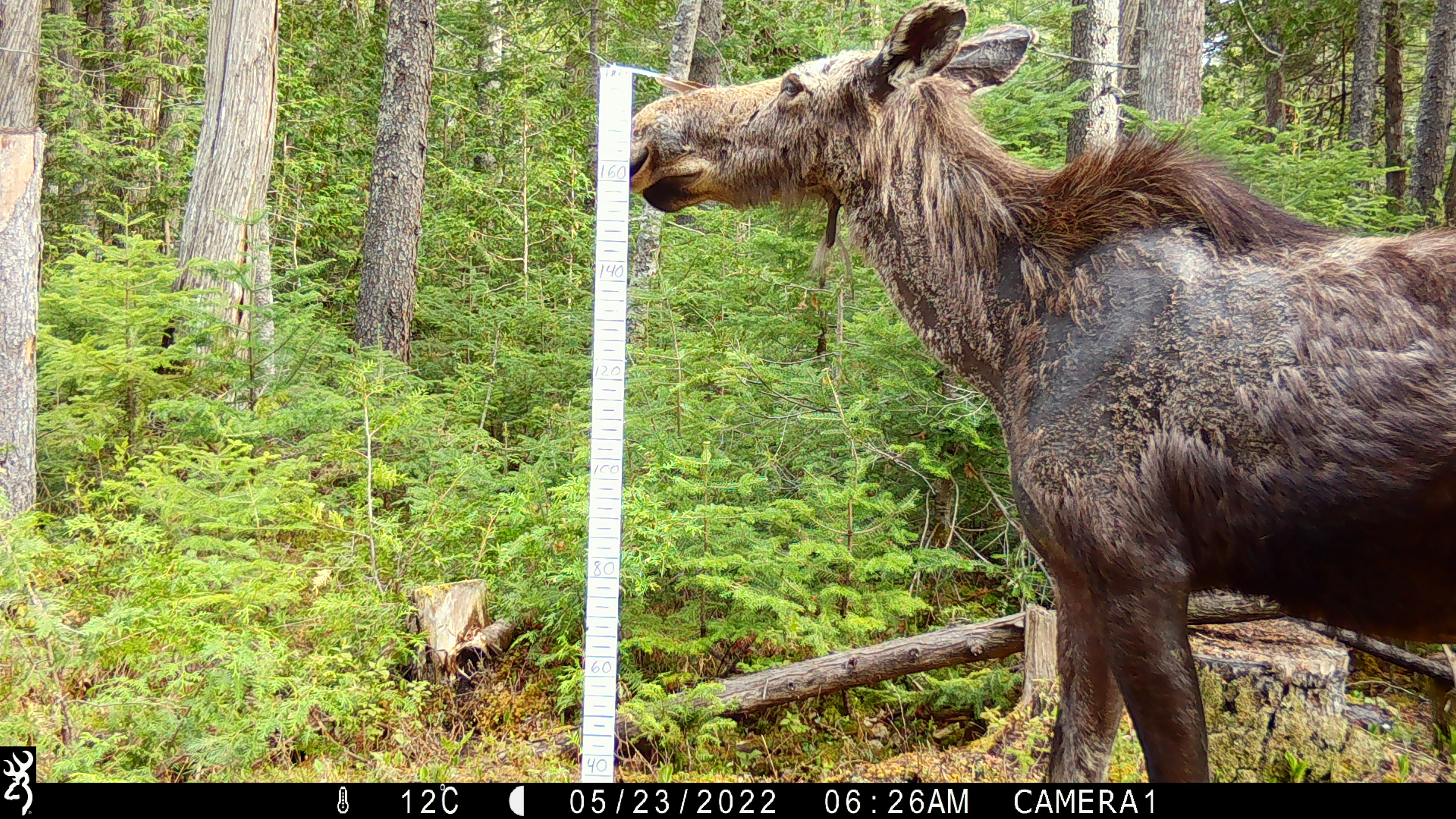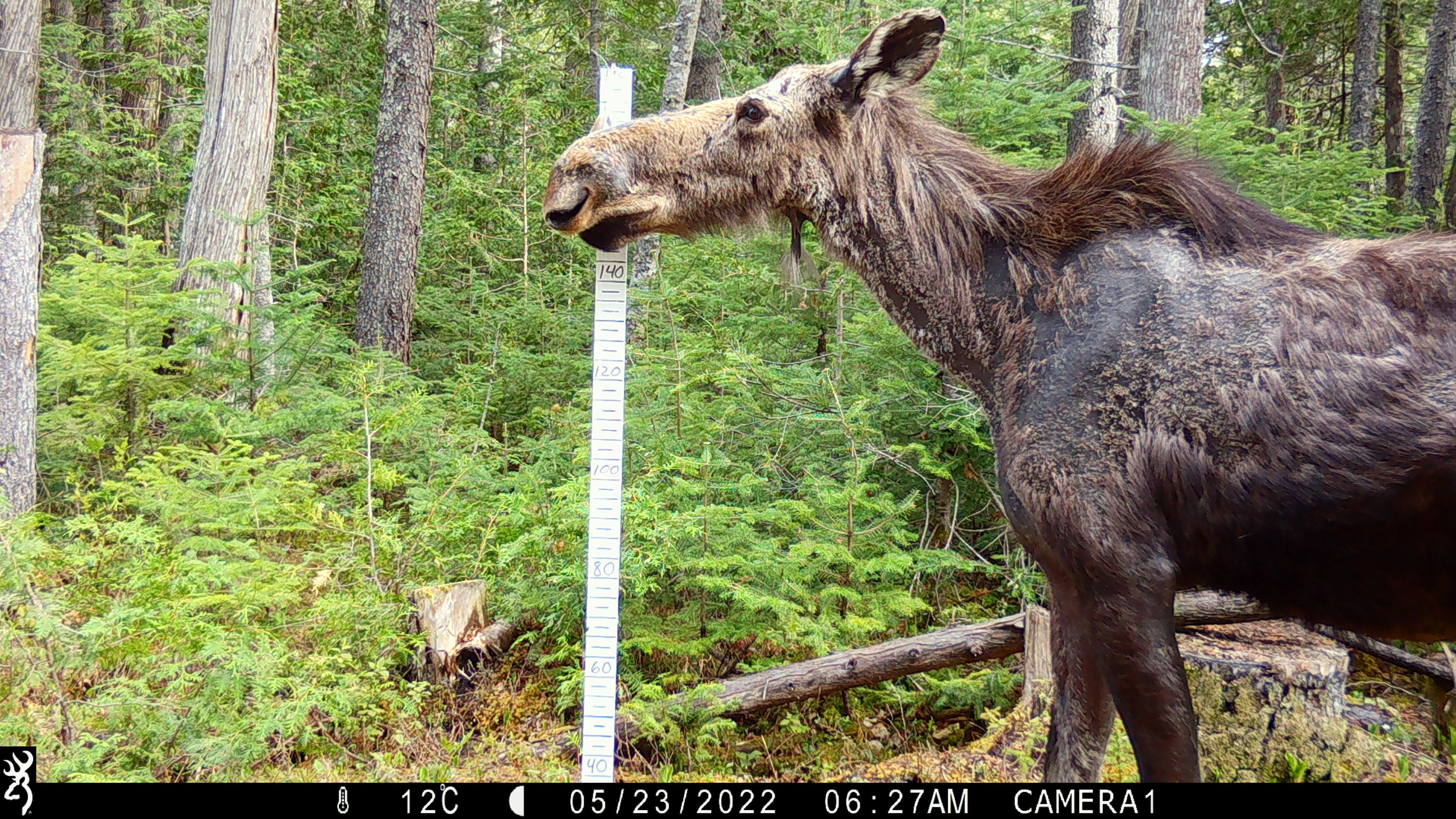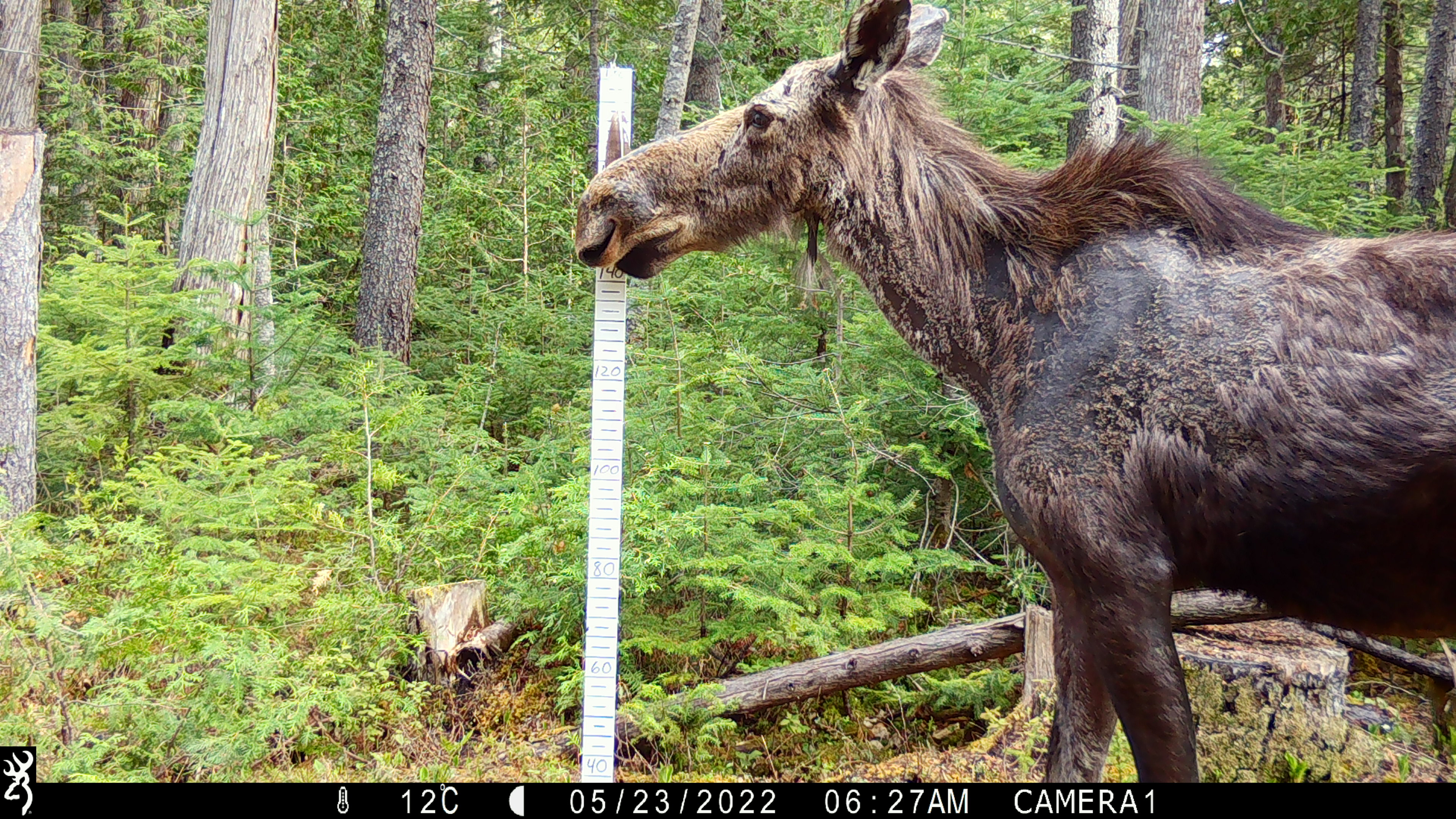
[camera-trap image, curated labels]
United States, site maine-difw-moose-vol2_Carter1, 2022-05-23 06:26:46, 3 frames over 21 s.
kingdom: Animalia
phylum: Chordata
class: Mammalia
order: Artiodactyla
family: Cervidae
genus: Alces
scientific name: Alces alces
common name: moose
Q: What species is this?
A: Moose (Alces alces).